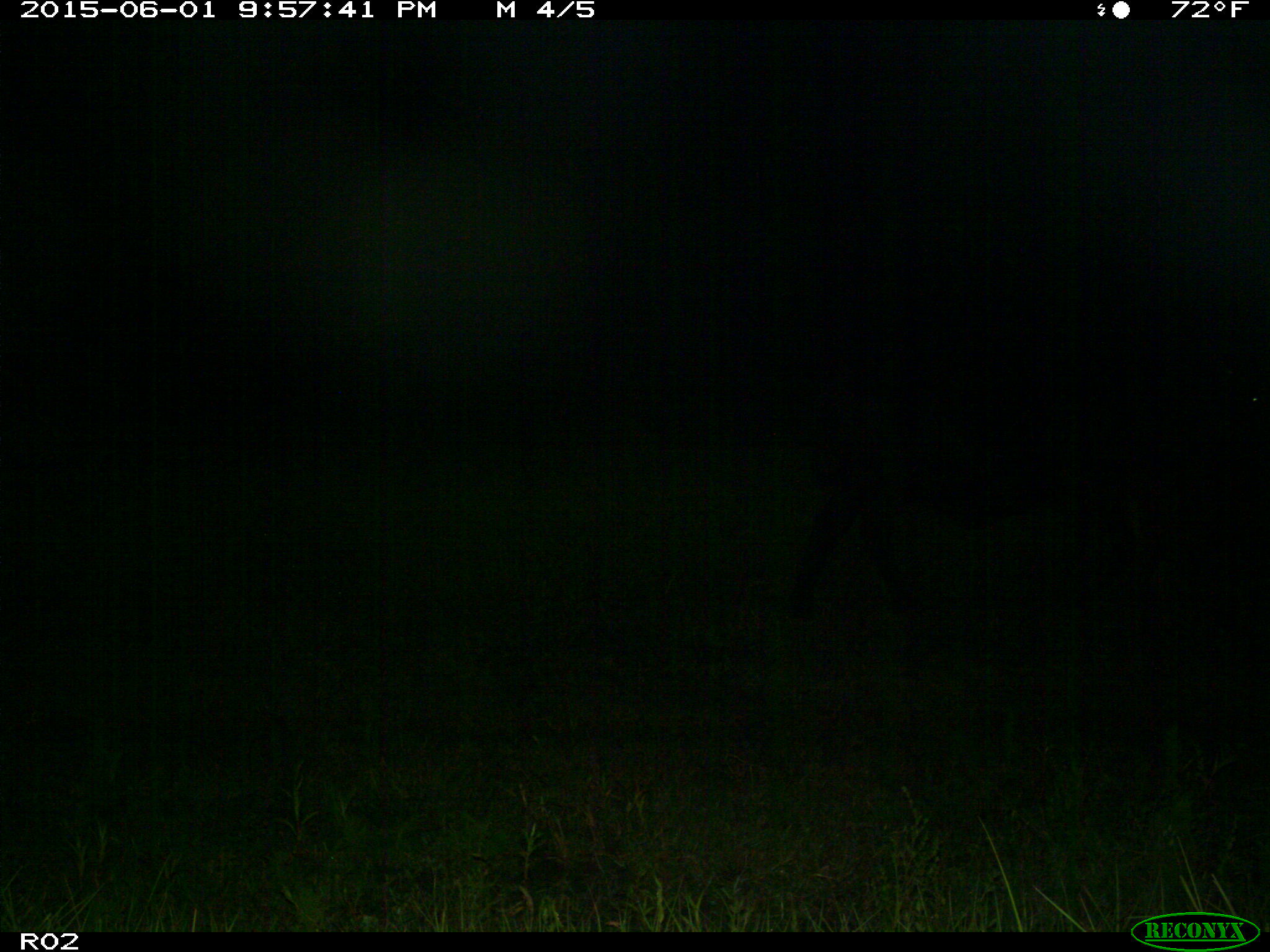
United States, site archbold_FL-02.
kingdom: Animalia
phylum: Chordata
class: Mammalia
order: Artiodactyla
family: Bovidae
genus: Bos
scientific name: Bos taurus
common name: domestic cow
Bos taurus (domestic cow).